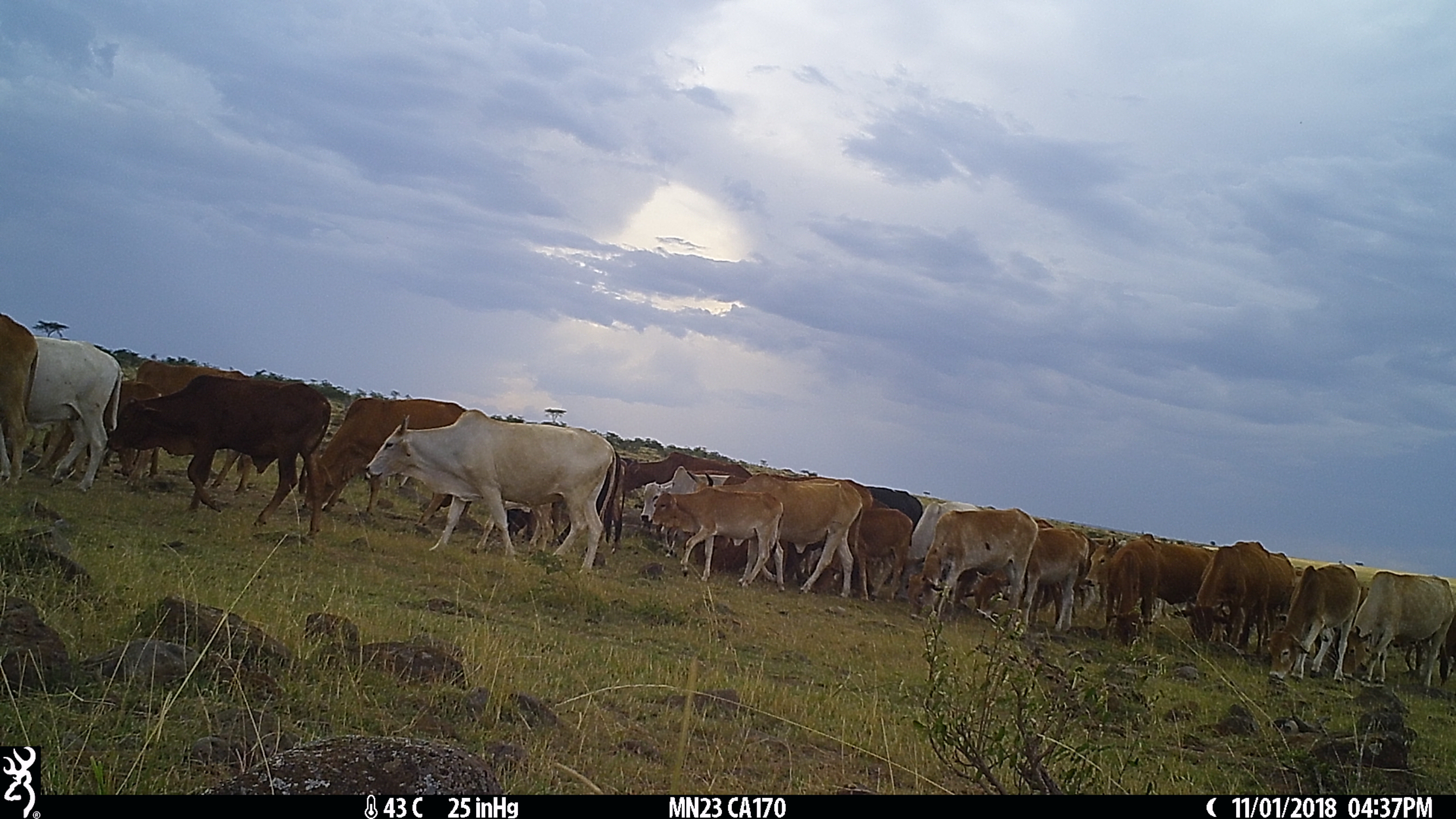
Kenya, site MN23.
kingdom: Animalia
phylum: Chordata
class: Mammalia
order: Artiodactyla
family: Bovidae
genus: Bos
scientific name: Bos taurus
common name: cattle